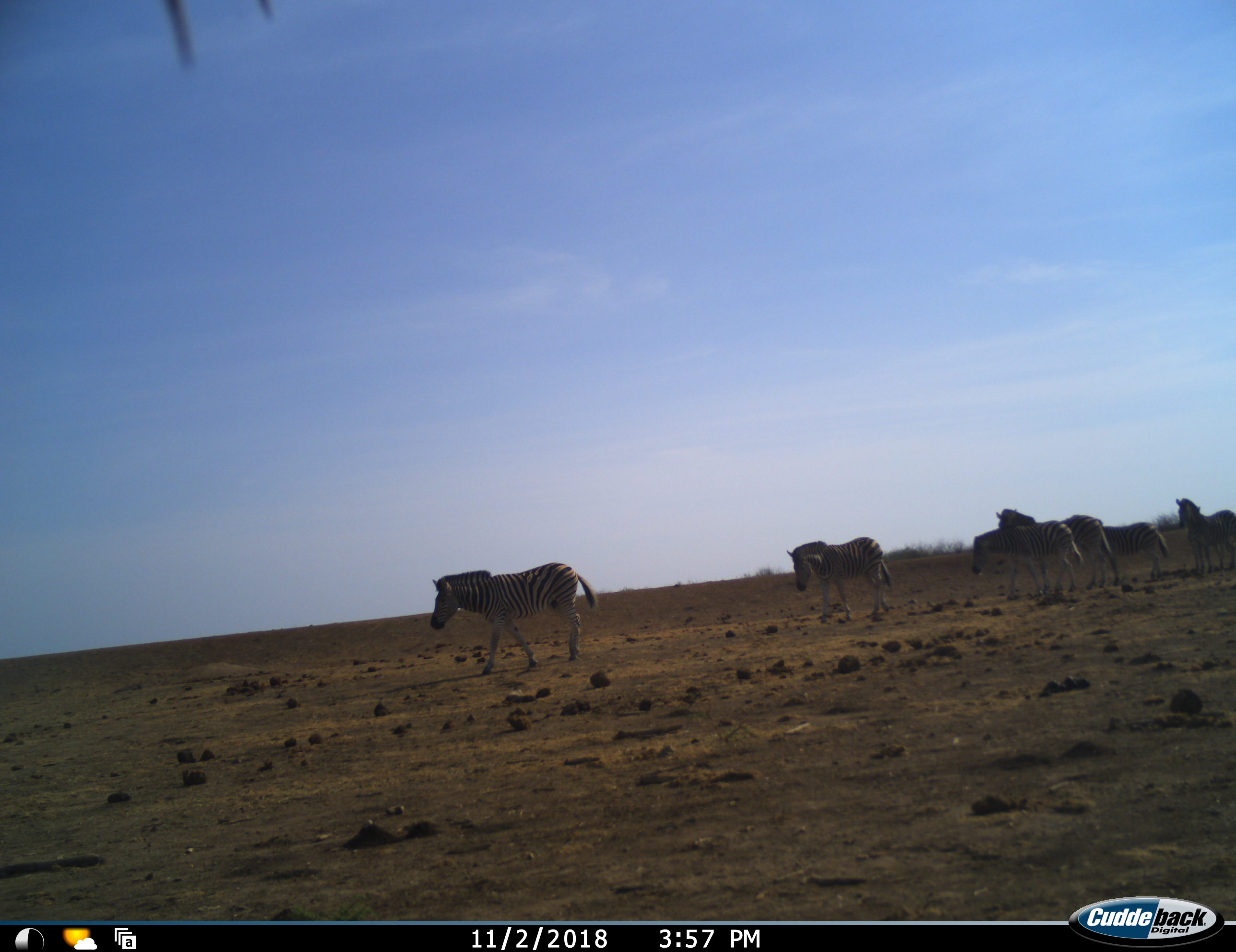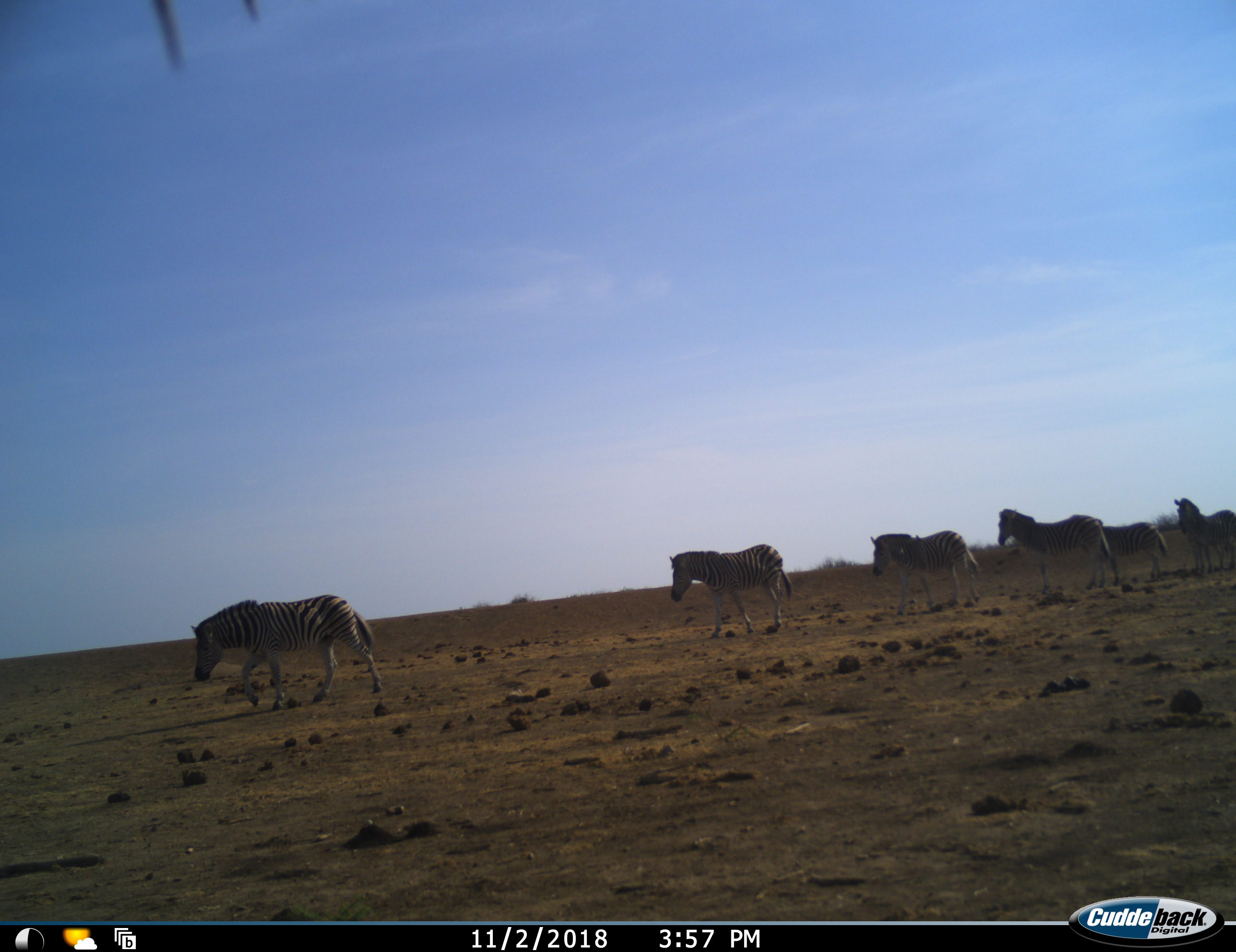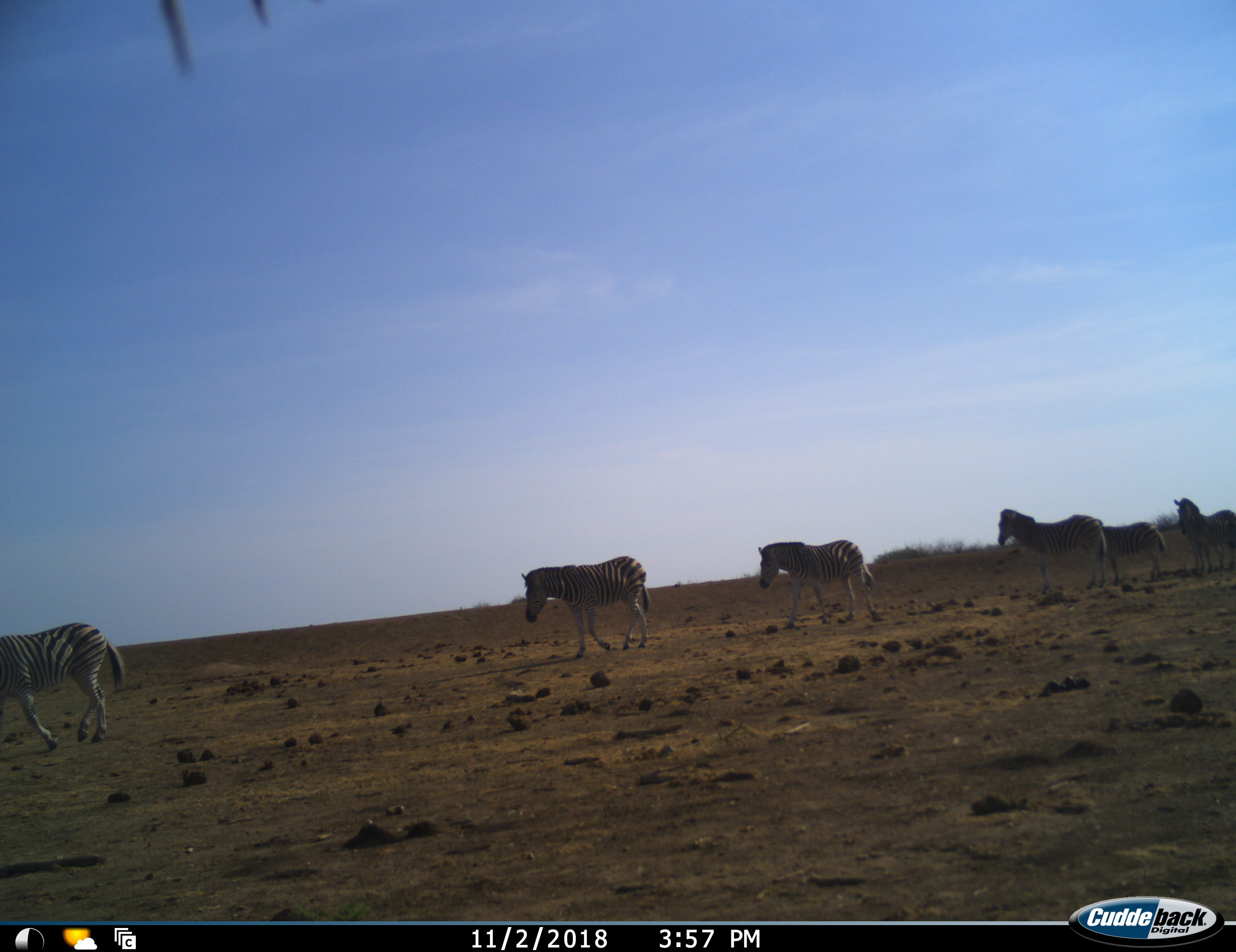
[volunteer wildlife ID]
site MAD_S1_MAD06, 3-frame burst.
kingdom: Animalia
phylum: Chordata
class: Mammalia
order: Perissodactyla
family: Equidae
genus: Equus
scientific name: Equus quagga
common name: plains zebra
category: zebraplains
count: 6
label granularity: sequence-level